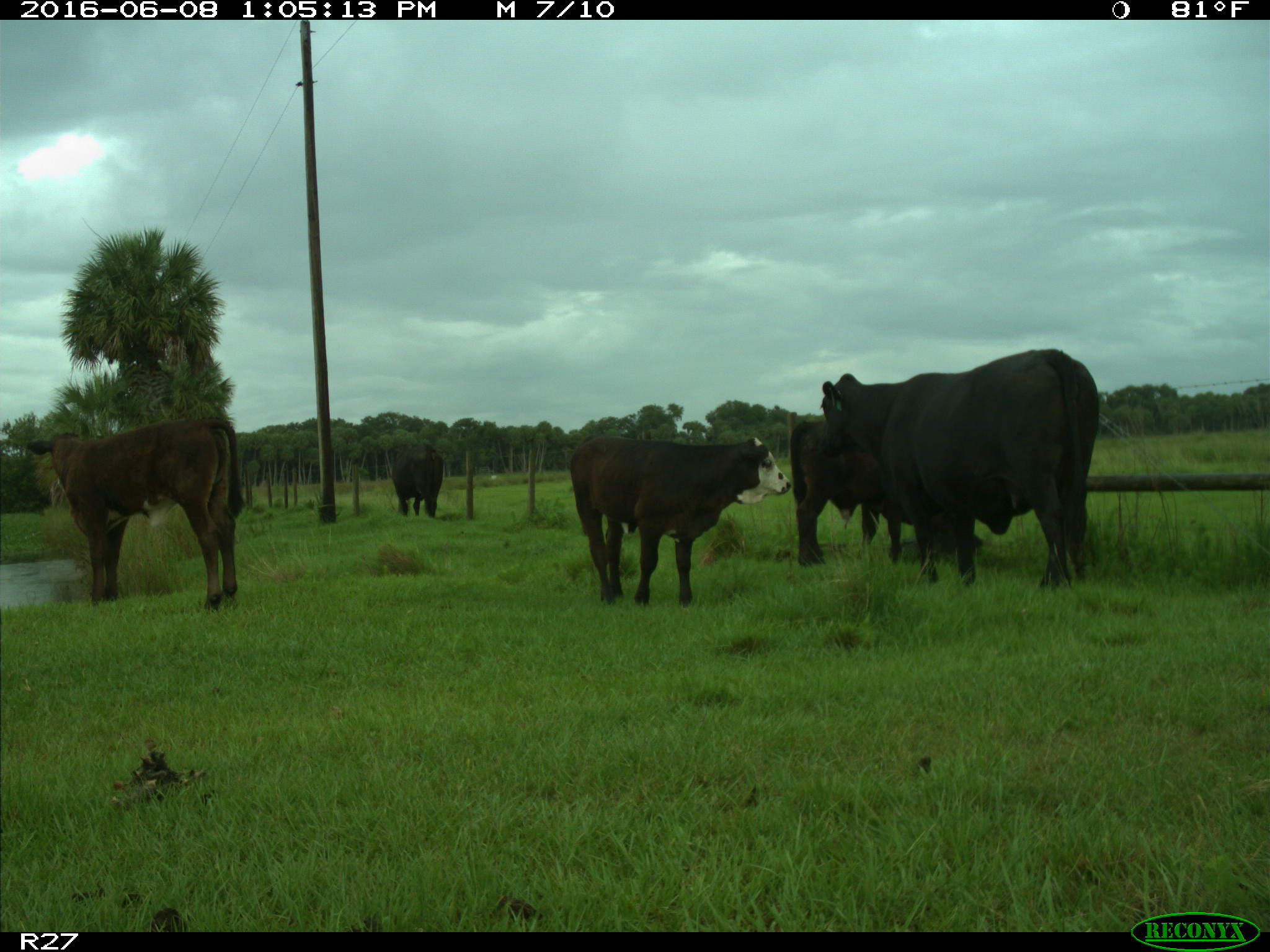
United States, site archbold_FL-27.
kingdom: Animalia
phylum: Chordata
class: Mammalia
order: Artiodactyla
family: Bovidae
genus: Bos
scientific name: Bos taurus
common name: domestic cow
Bos taurus (domestic cow).